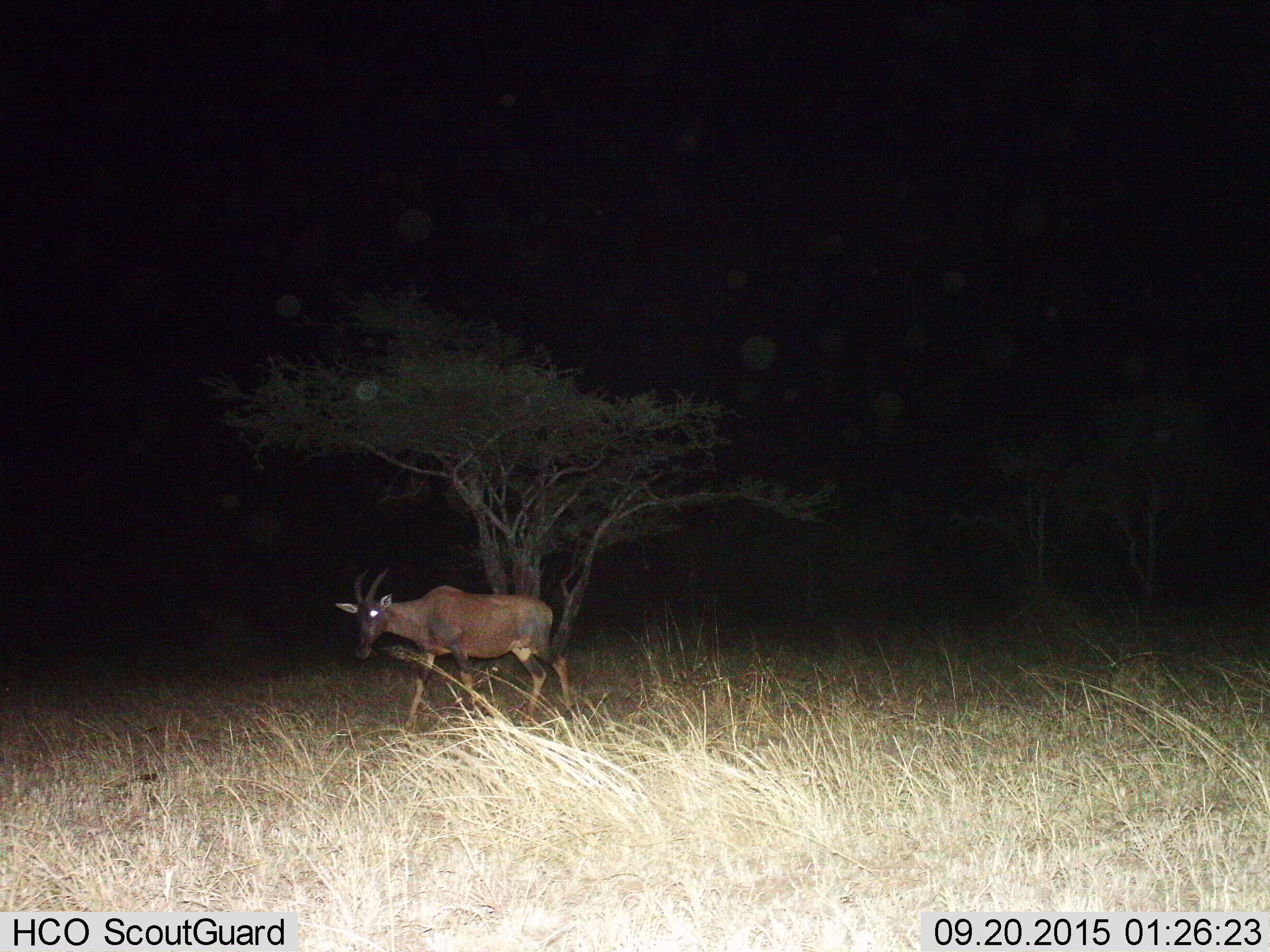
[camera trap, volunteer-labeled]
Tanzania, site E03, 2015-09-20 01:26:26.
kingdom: Animalia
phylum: Chordata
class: Mammalia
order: Artiodactyla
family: Bovidae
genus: Damaliscus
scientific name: Damaliscus lunatus jimela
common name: topi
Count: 1.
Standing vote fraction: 20%.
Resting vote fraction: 0%.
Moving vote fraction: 87%.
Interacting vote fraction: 0%.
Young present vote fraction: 0%.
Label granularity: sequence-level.